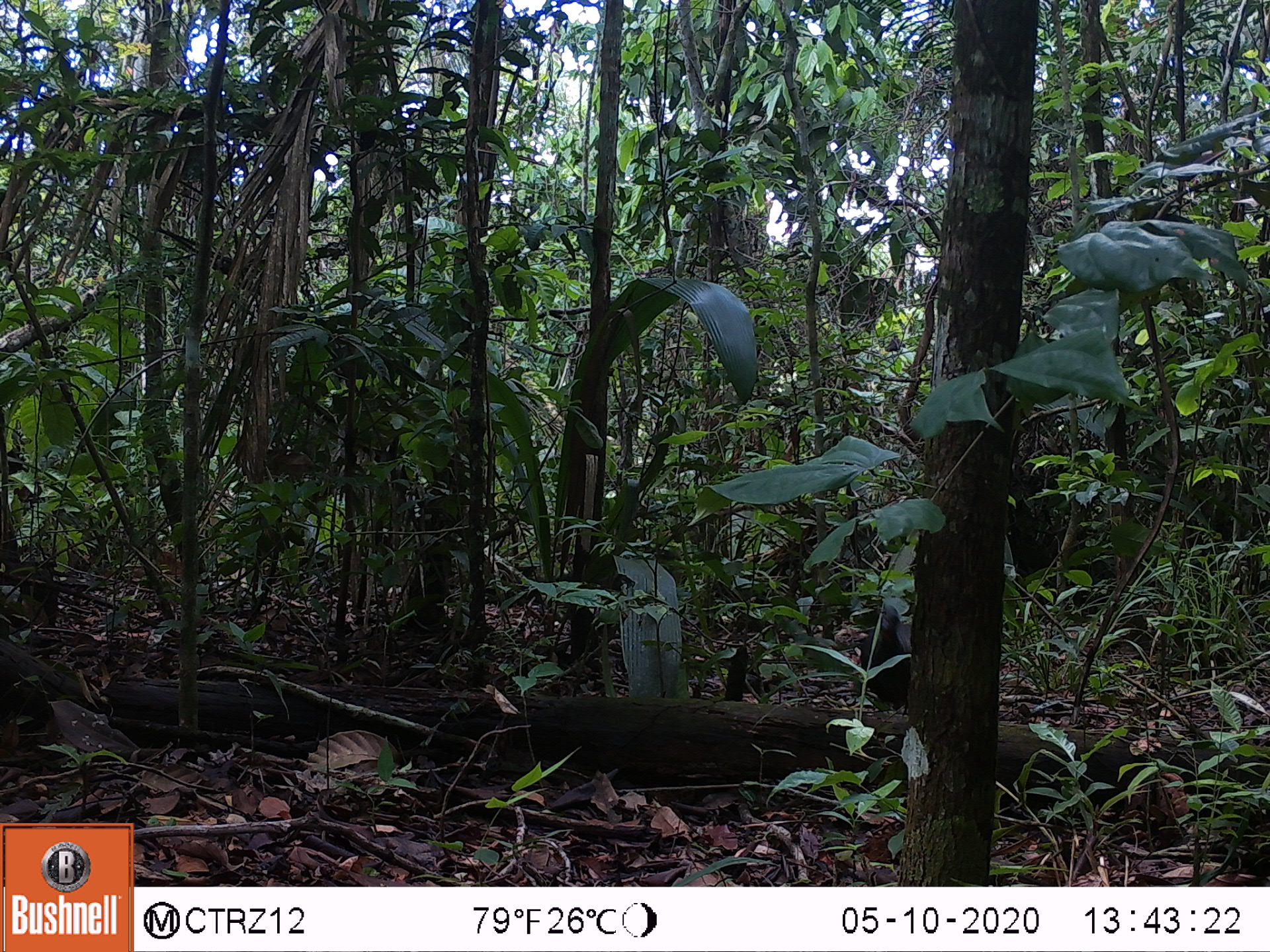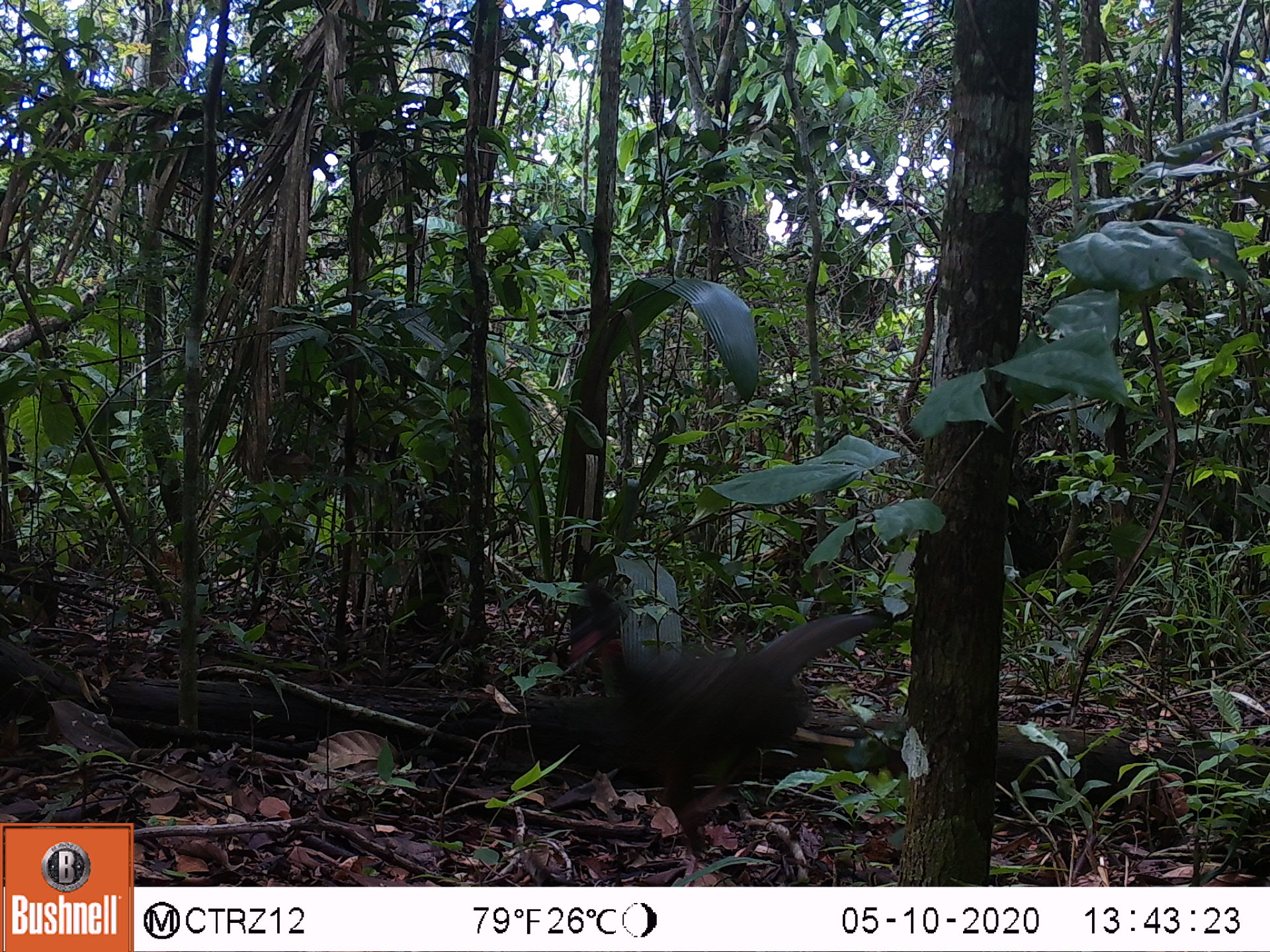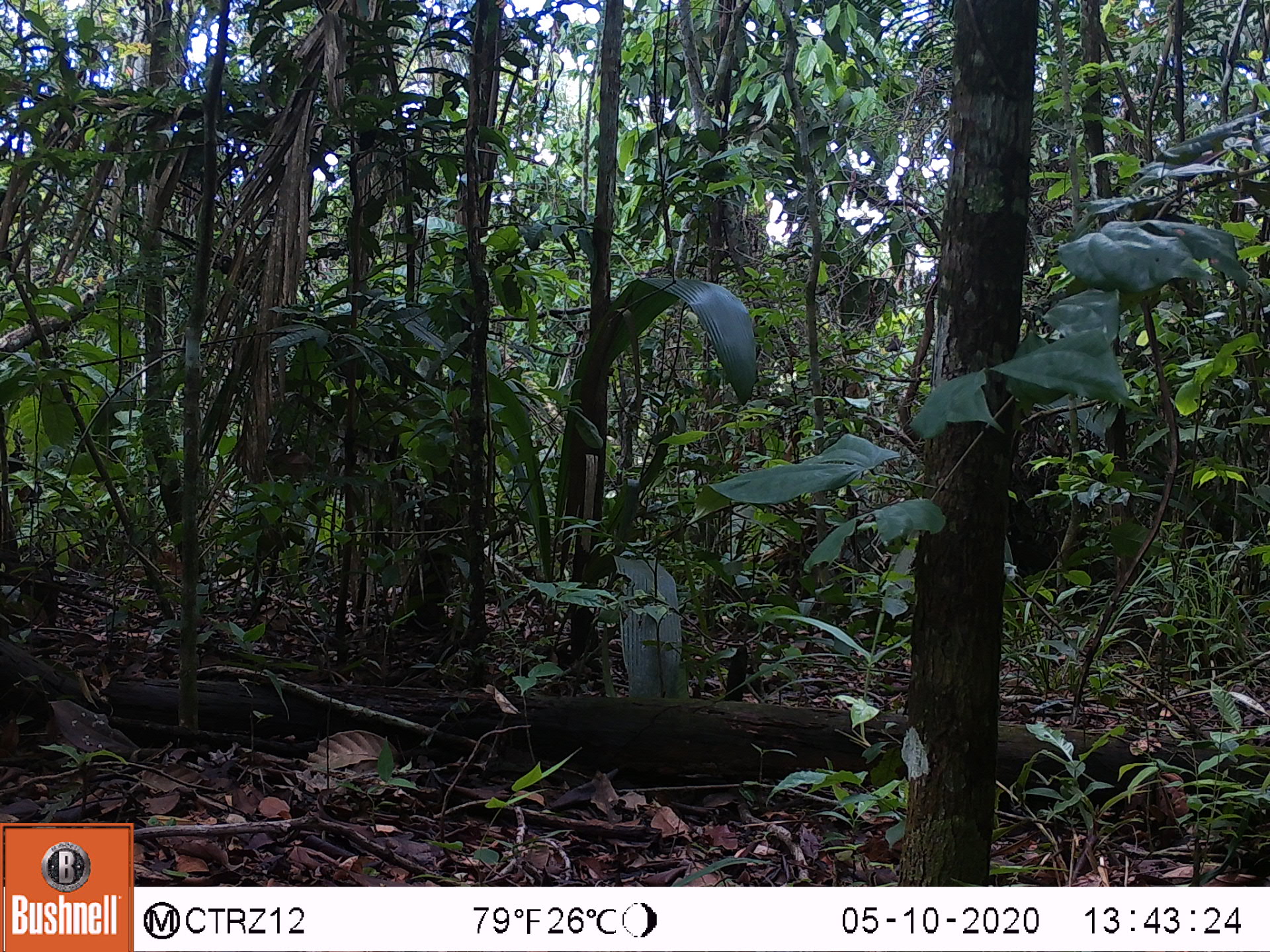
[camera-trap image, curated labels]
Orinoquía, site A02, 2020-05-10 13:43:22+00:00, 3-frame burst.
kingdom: Animalia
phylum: Chordata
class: Aves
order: Galliformes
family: Cracidae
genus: Penelope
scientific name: Penelope jacquacu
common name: spix's guan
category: spixs guan